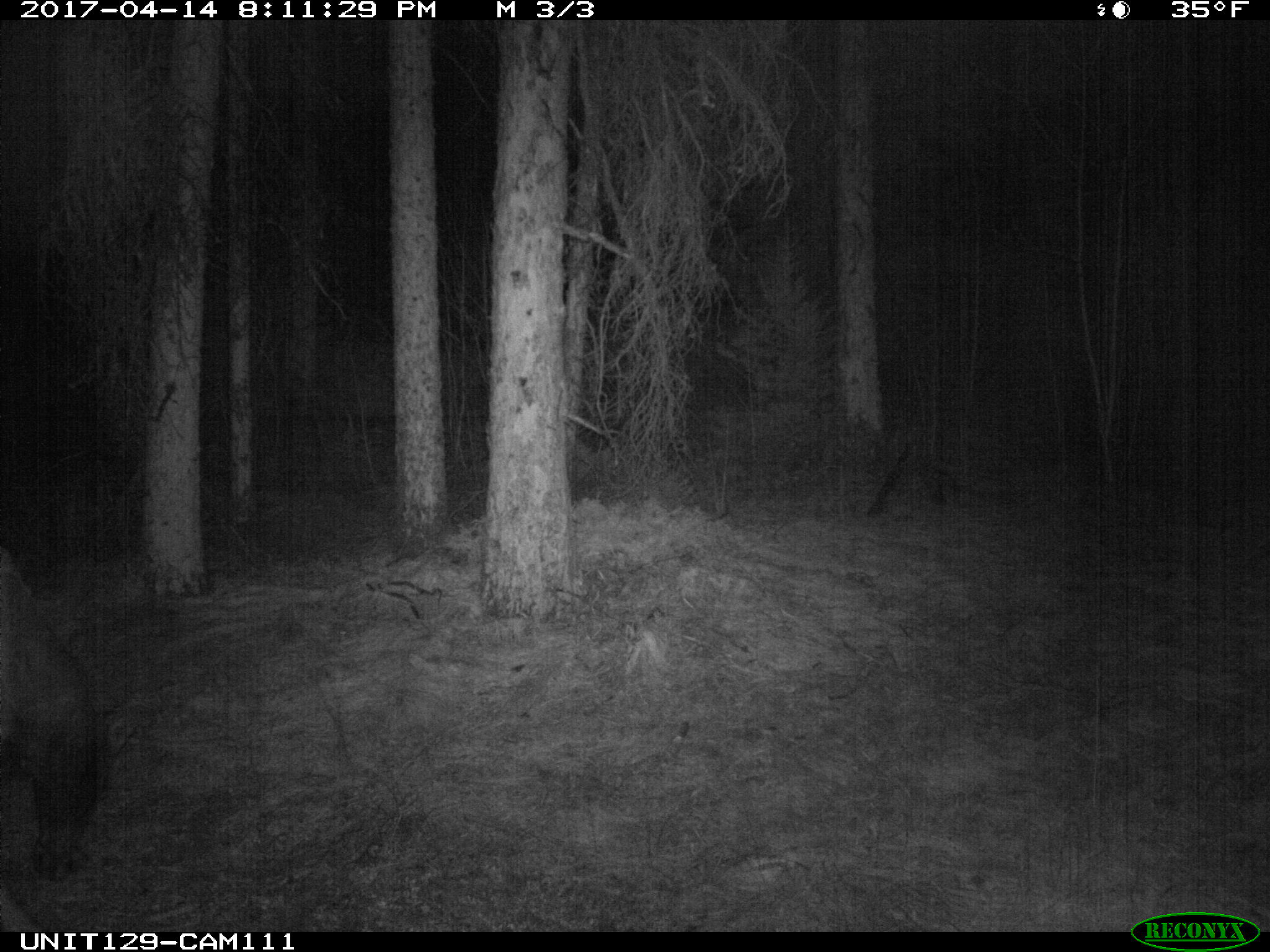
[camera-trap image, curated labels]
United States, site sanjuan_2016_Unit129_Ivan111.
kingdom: Animalia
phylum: Chordata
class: Mammalia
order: Artiodactyla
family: Cervidae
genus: Cervus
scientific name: Cervus elaphus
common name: red deer